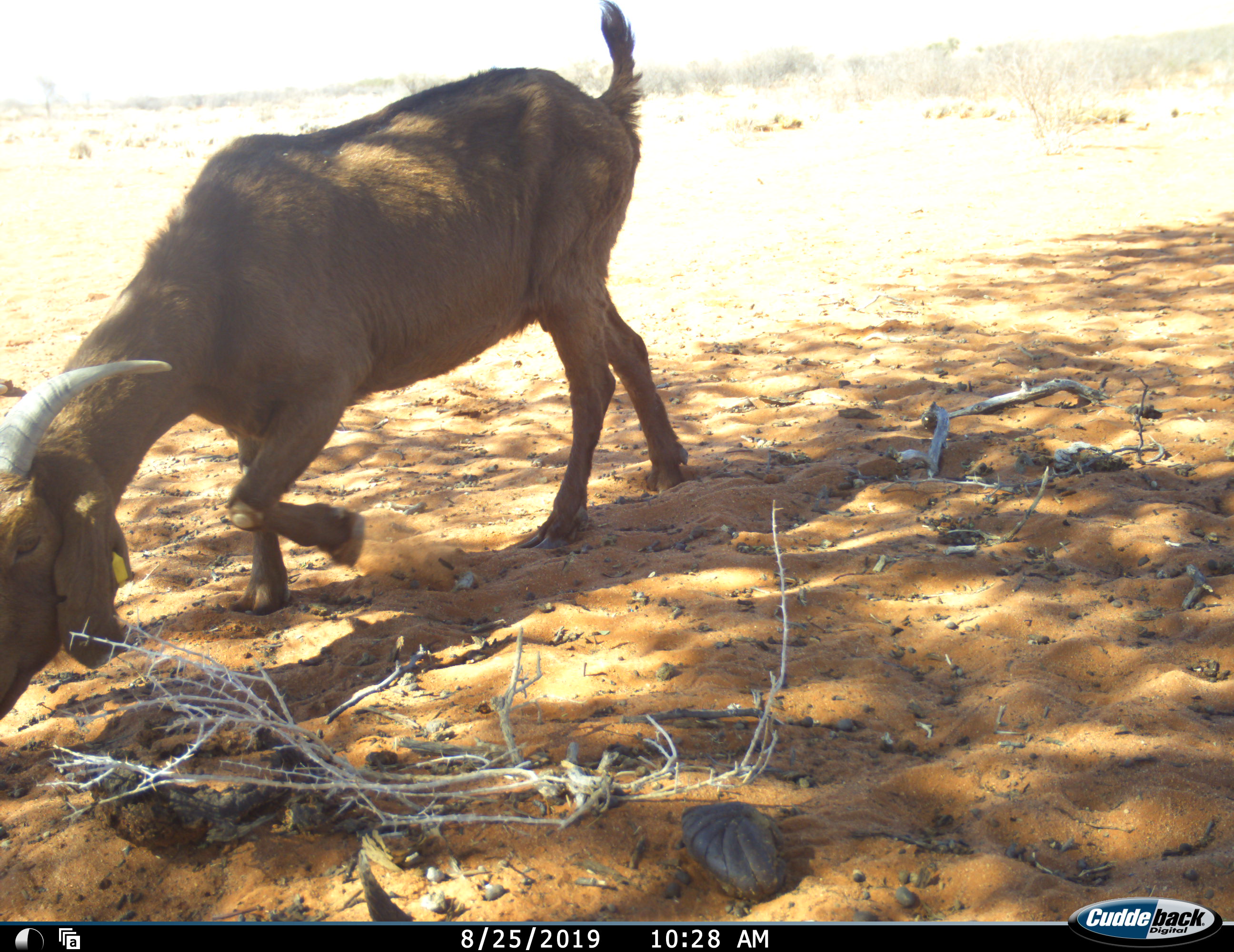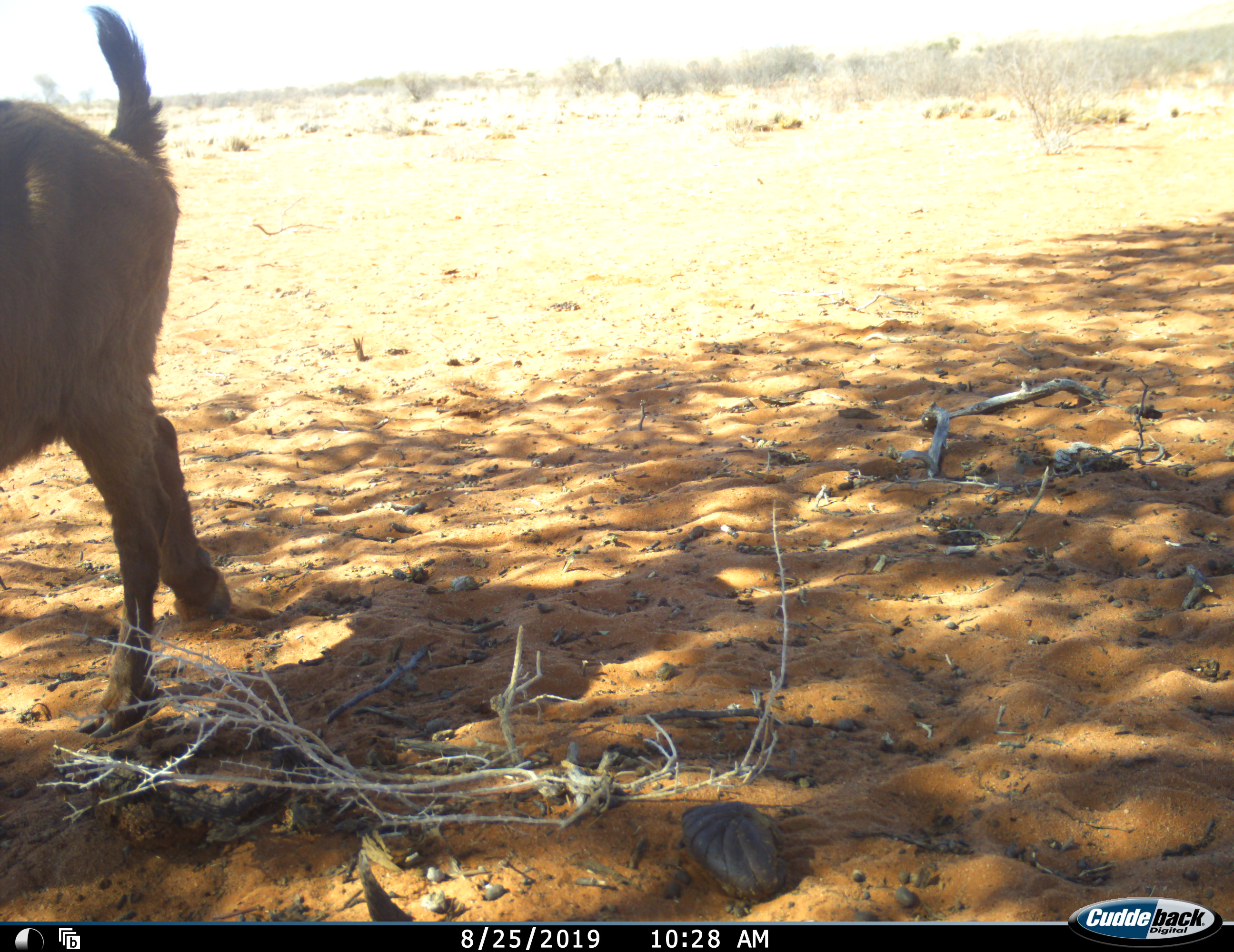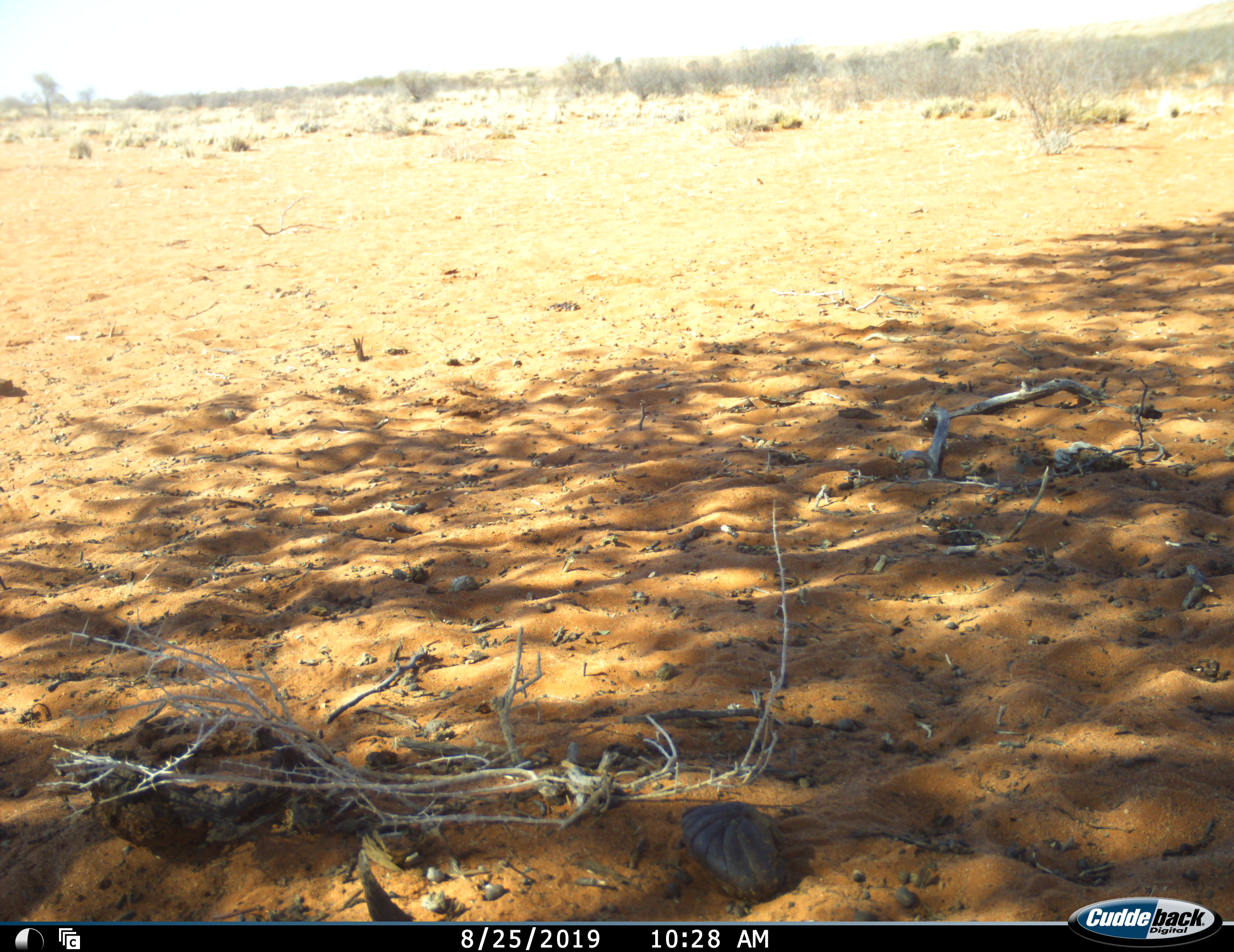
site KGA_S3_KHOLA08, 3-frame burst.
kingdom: Animalia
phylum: Chordata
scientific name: Vertebrata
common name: domestic animal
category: domesticanimal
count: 1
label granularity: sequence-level